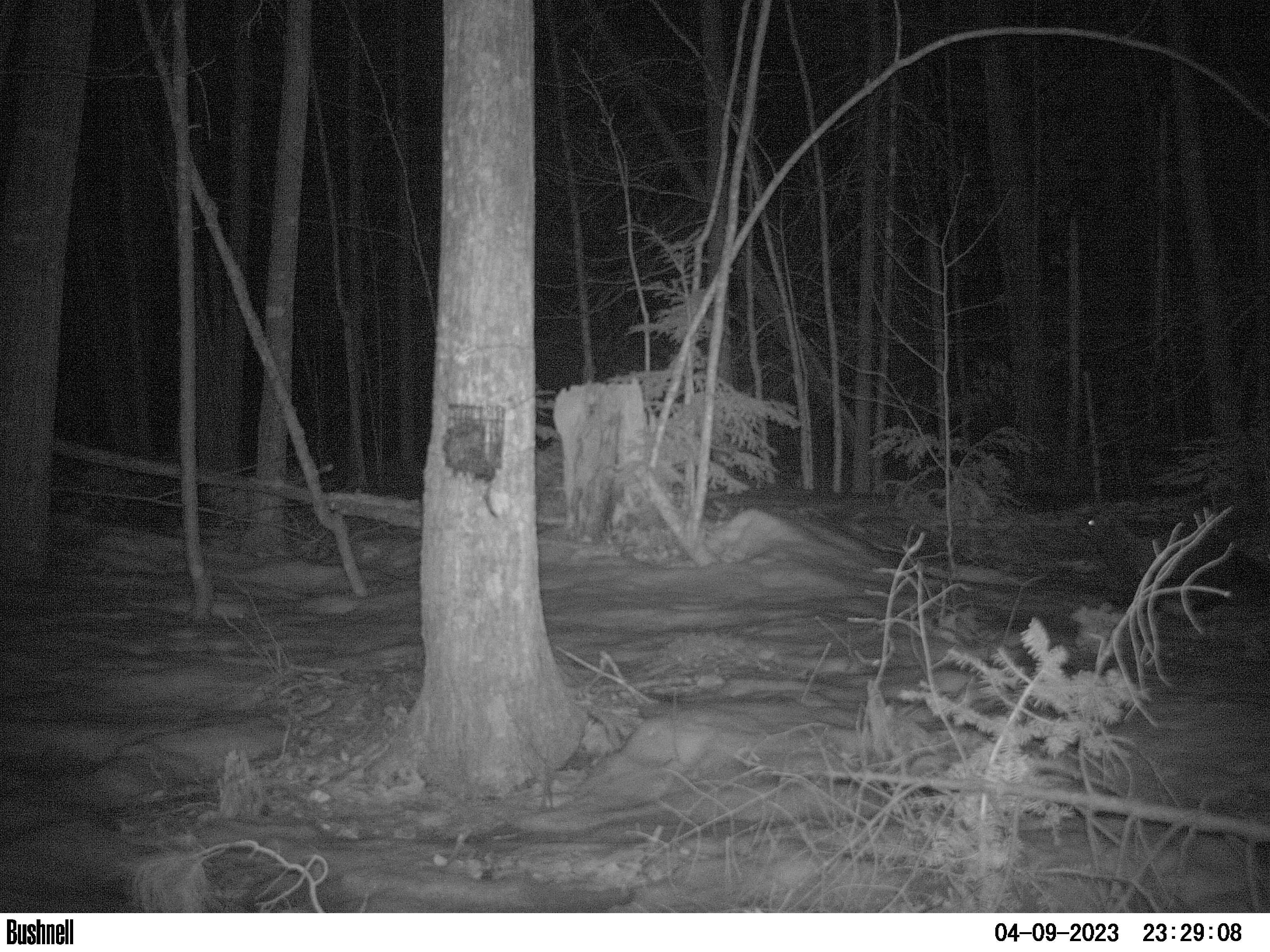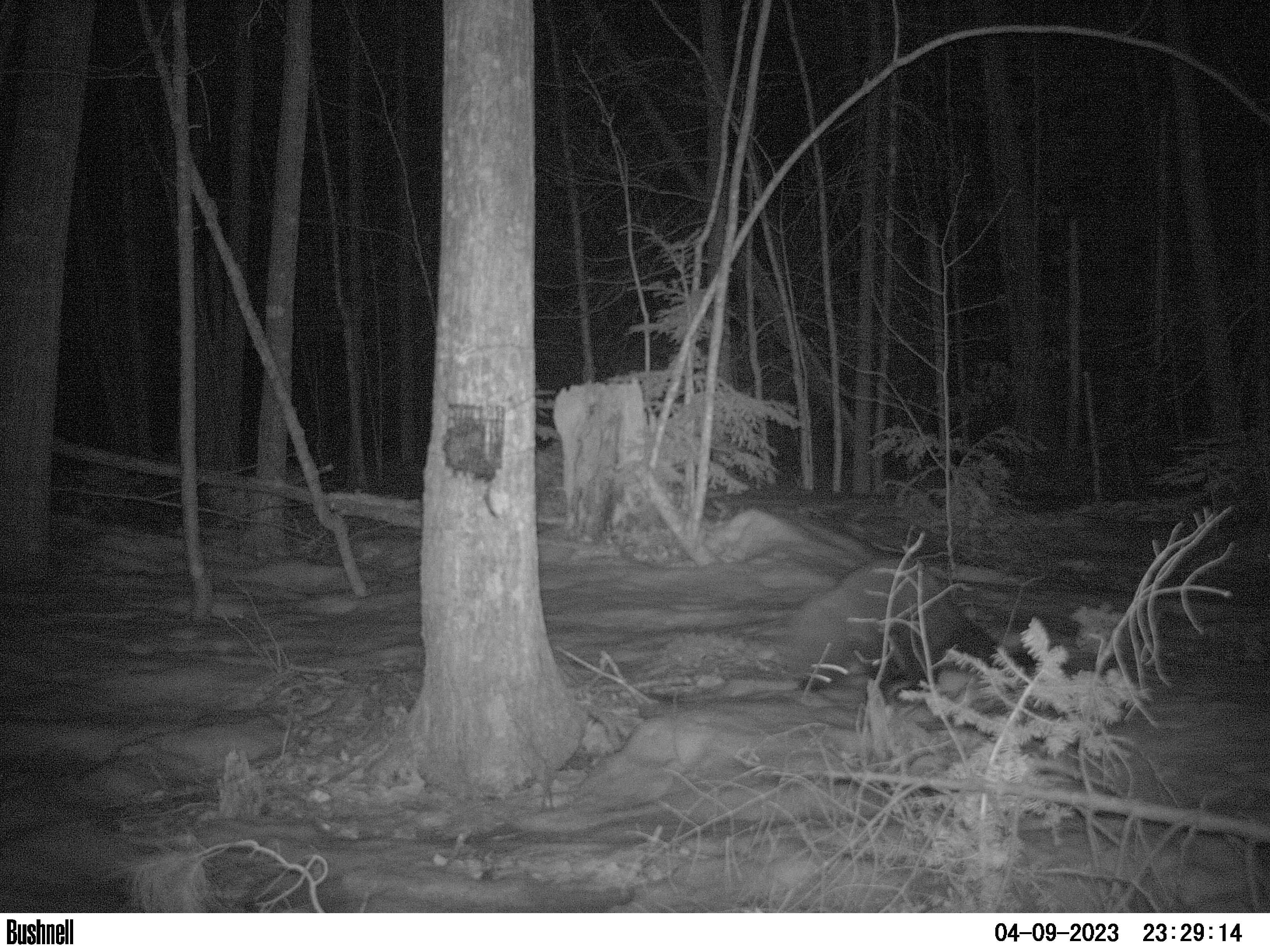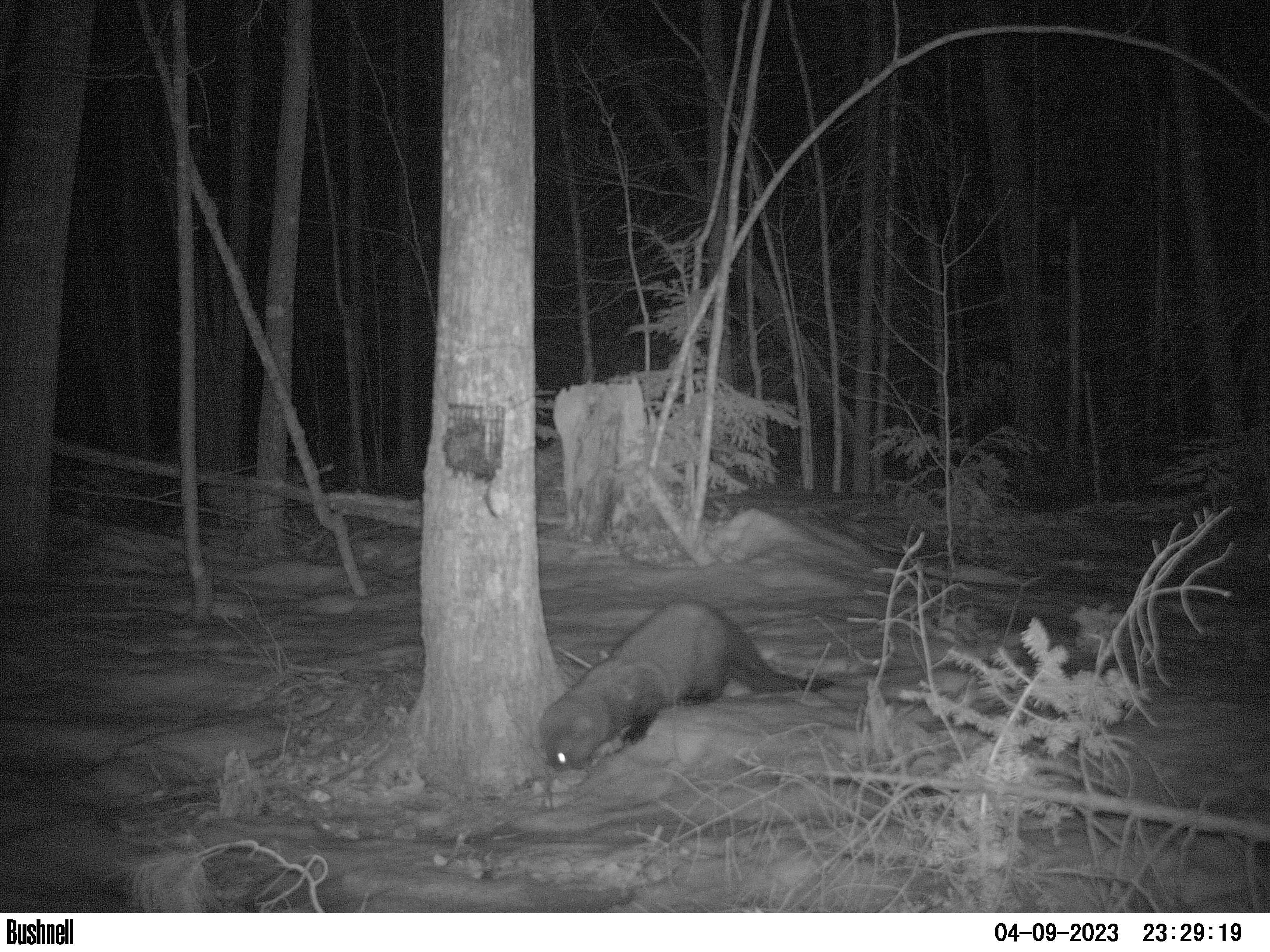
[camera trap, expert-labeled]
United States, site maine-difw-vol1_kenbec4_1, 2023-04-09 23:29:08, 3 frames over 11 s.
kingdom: Animalia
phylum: Chordata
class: Mammalia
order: Carnivora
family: Mustelidae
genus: Pekania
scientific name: Pekania pennanti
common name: fisher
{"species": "fisher (Pekania pennanti)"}